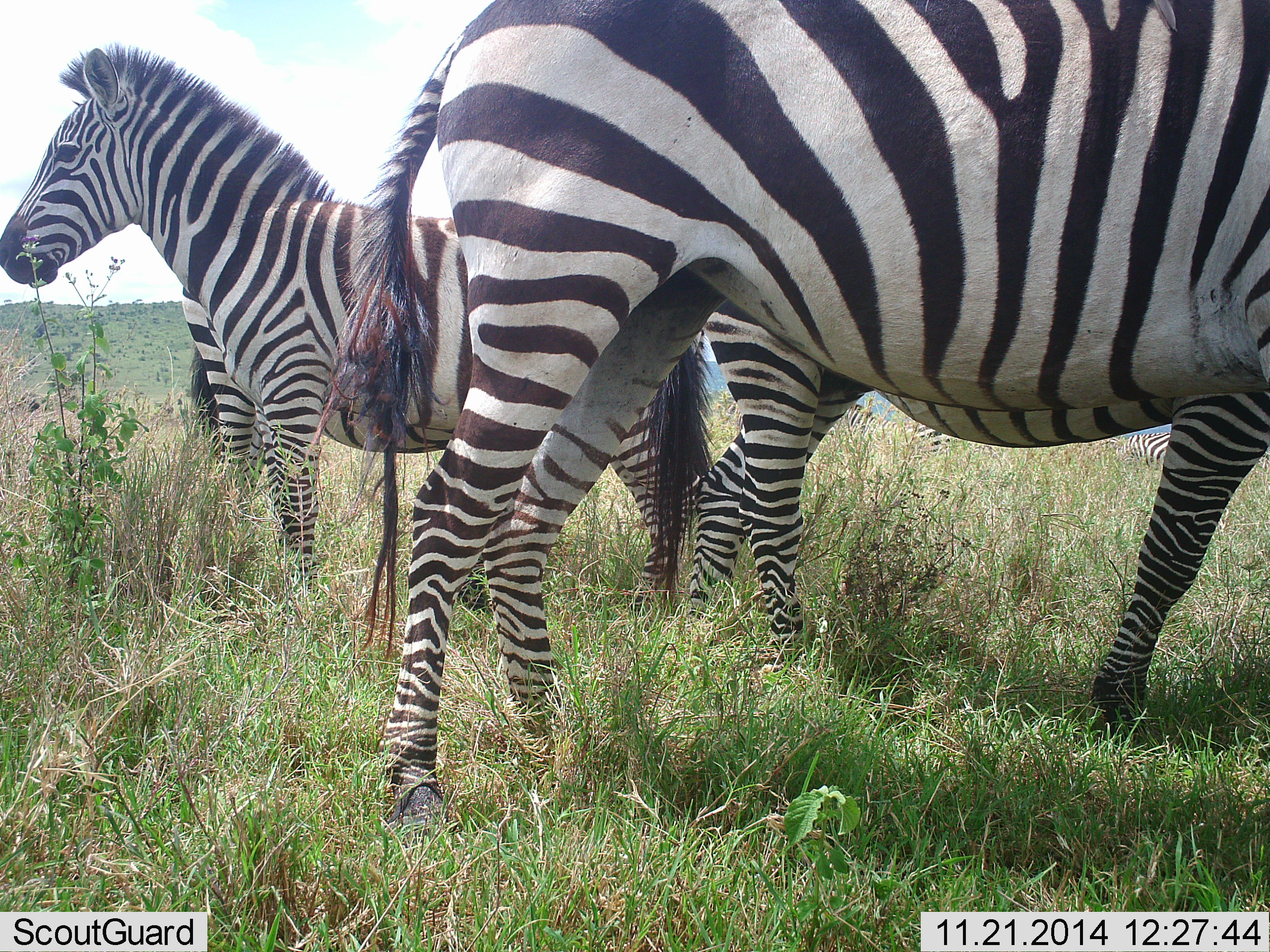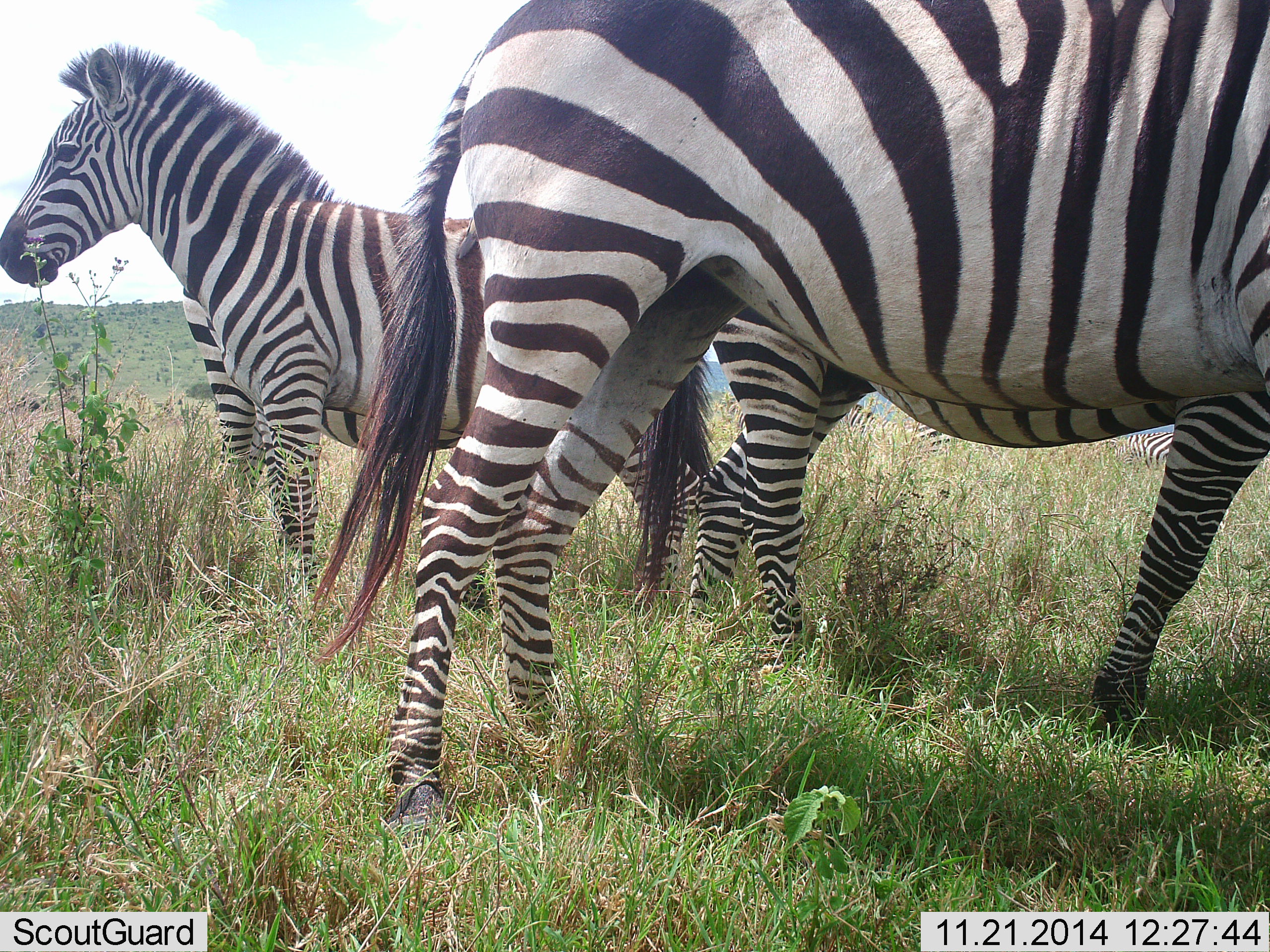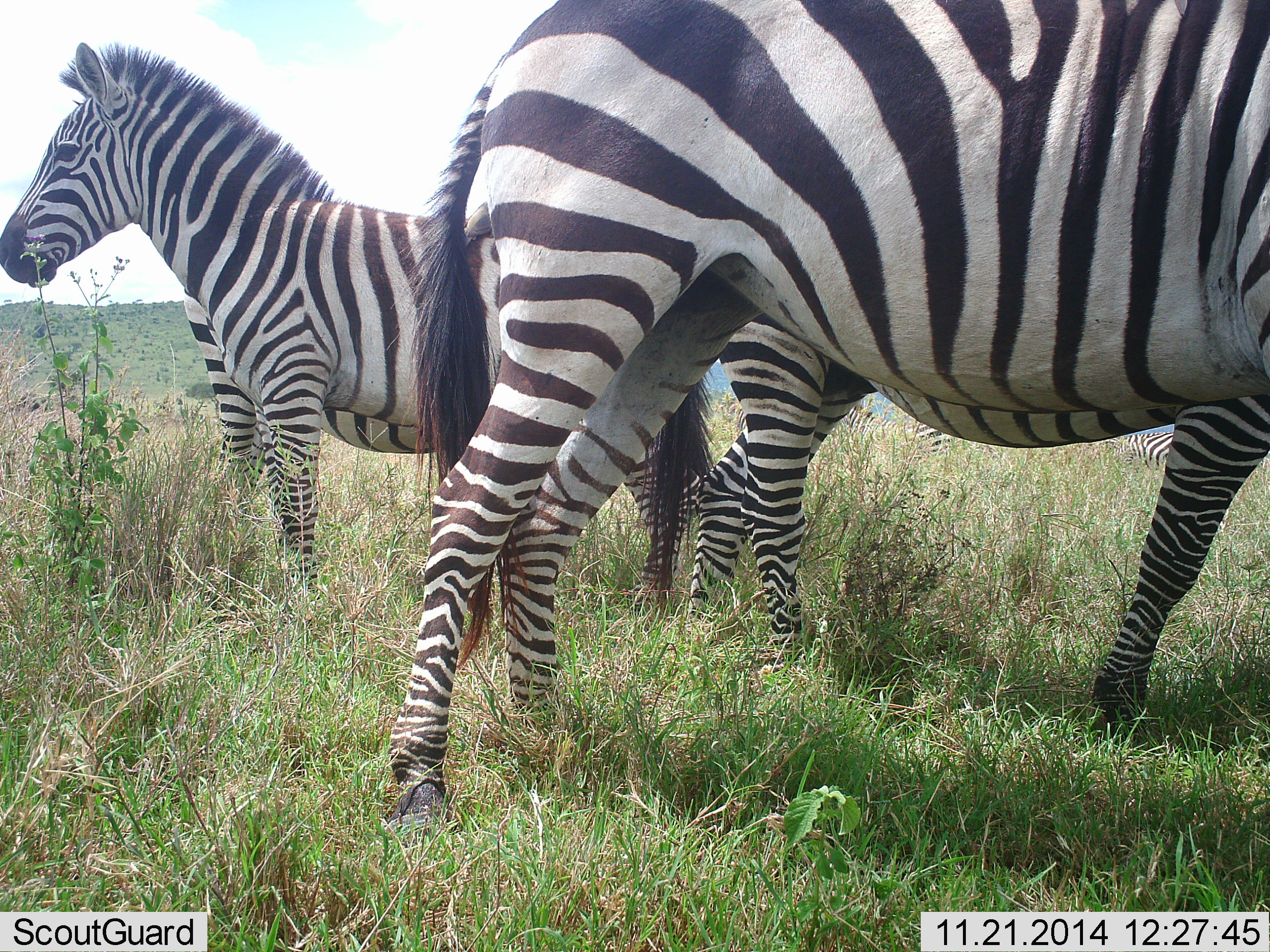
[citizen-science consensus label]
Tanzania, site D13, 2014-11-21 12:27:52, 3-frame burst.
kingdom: Animalia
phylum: Chordata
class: Mammalia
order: Perissodactyla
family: Equidae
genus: Equus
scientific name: Equus quagga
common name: plains zebra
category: zebra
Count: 3.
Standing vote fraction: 80%.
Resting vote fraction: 20%.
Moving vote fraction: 10%.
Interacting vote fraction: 0%.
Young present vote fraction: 0%.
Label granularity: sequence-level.